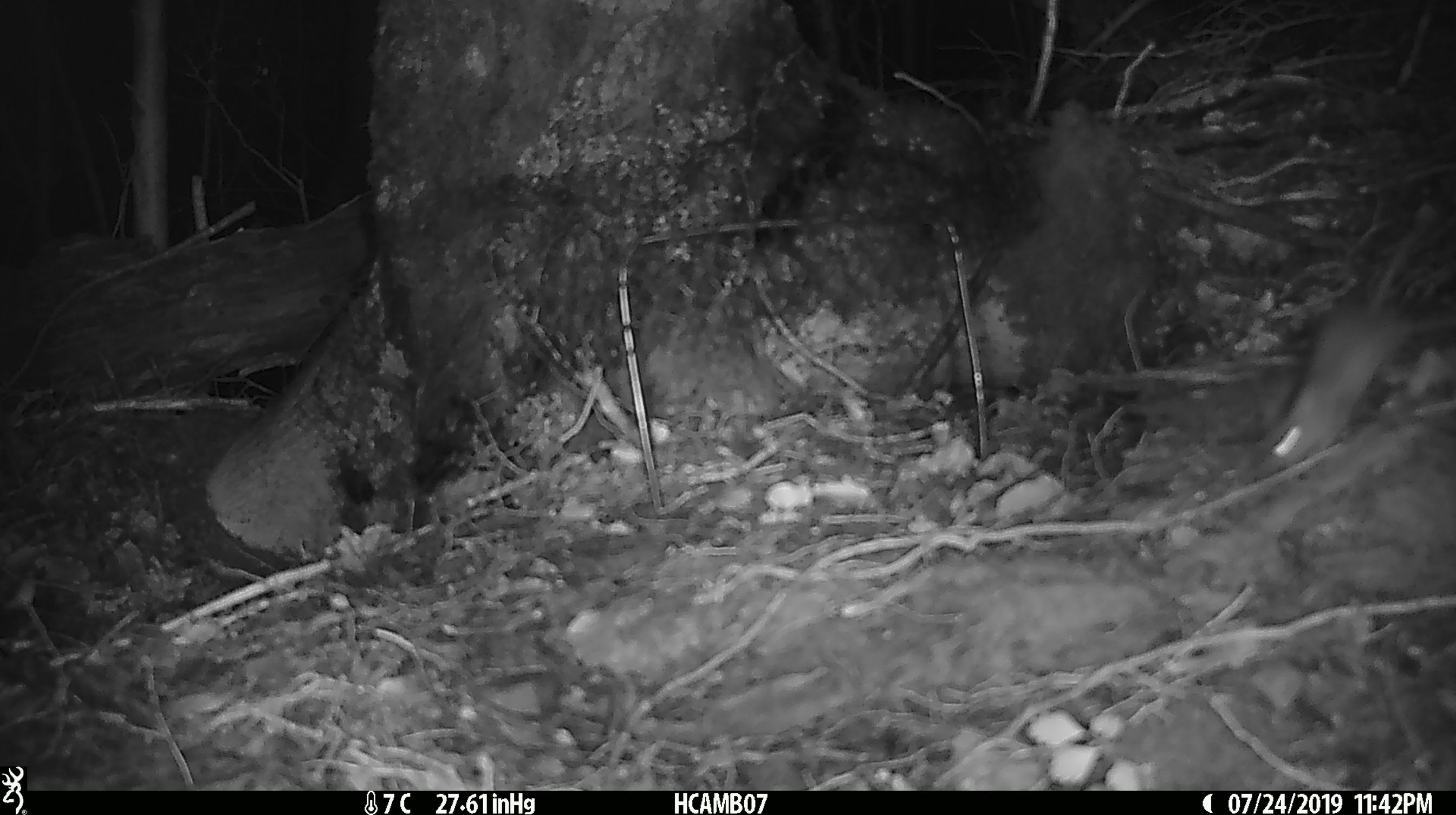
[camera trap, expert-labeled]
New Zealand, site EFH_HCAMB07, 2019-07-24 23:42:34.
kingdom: Animalia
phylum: Chordata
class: Mammalia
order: Rodentia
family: Muridae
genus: Mus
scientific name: Mus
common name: mouse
Mouse (Mus).